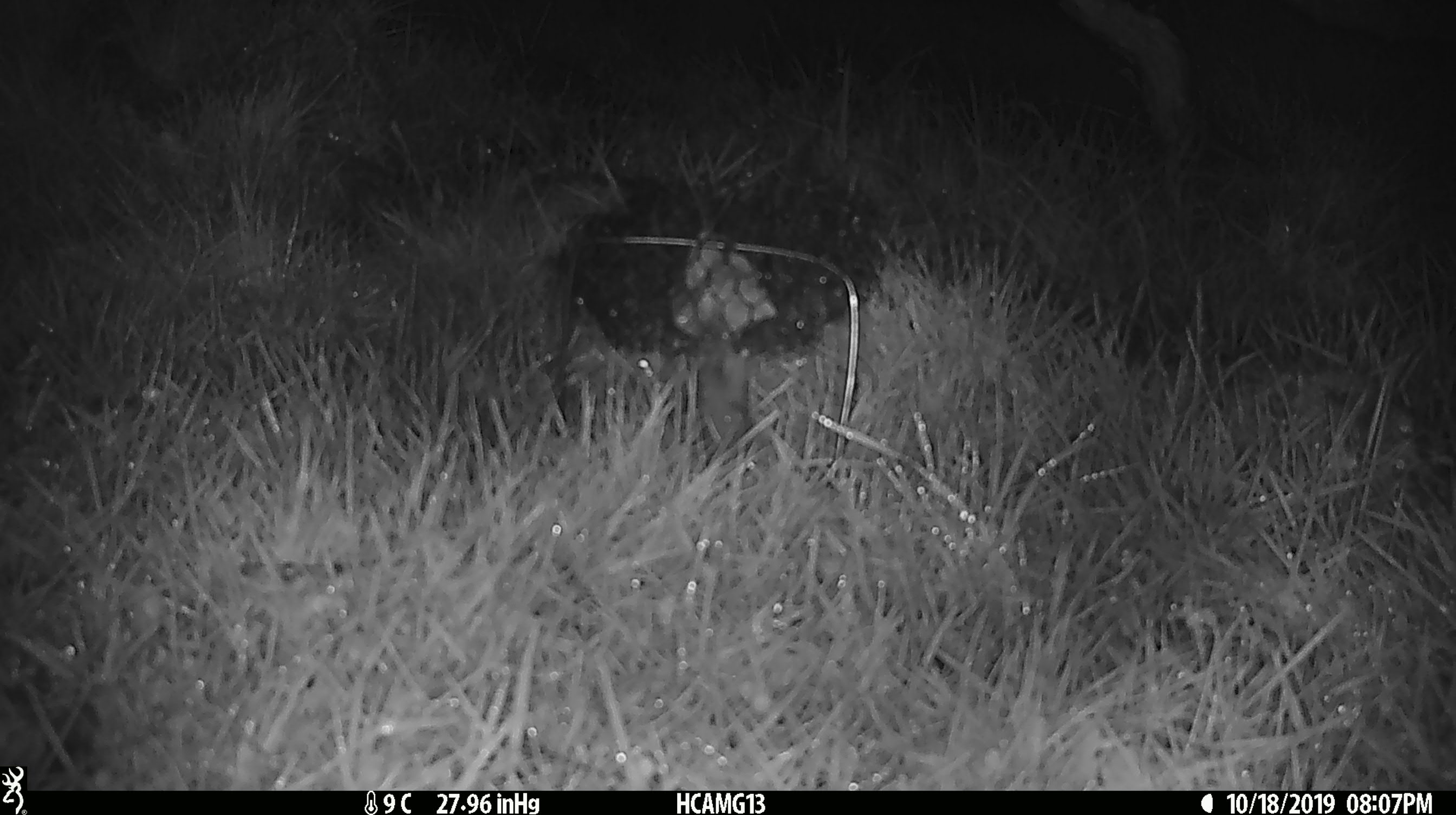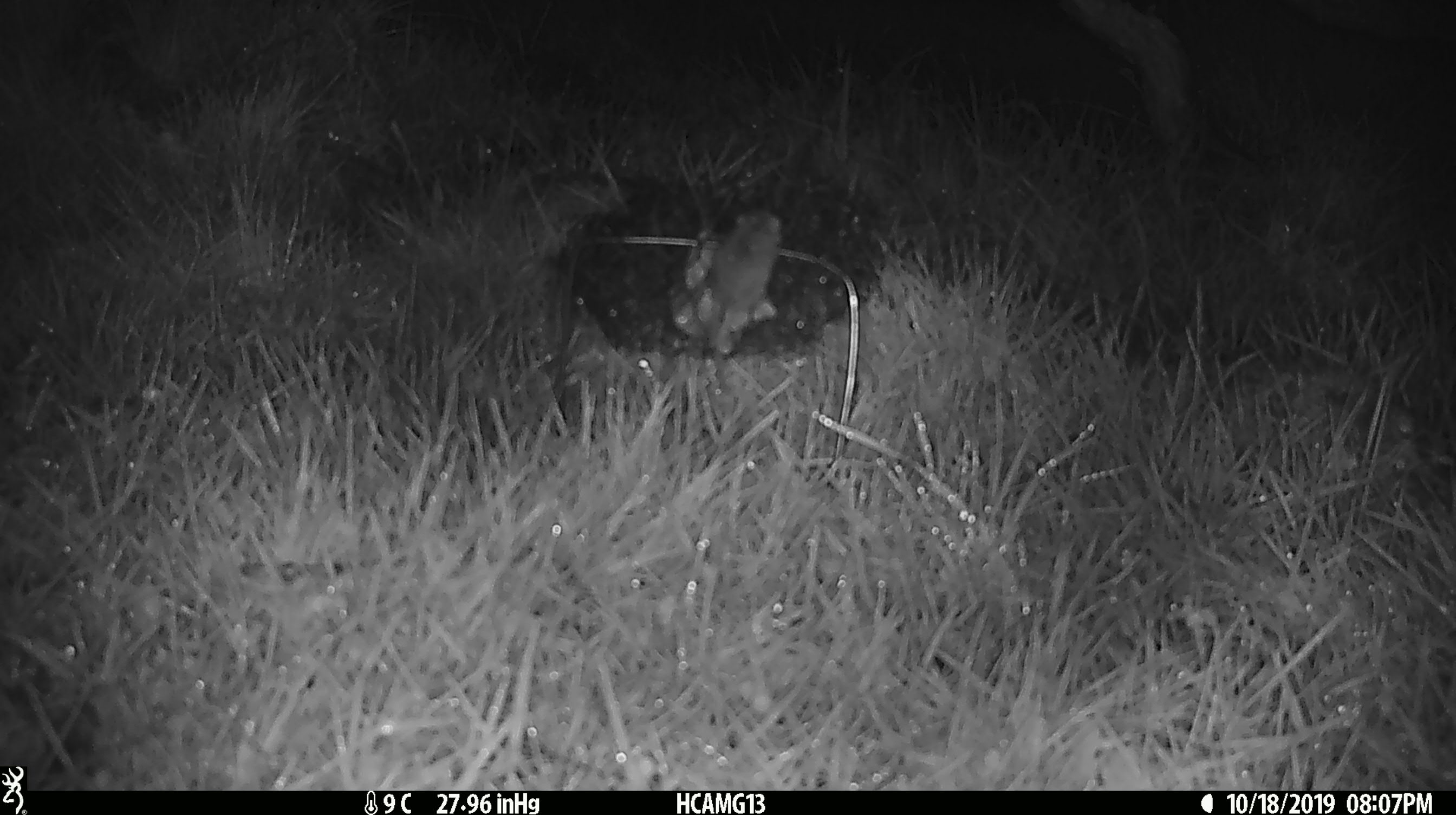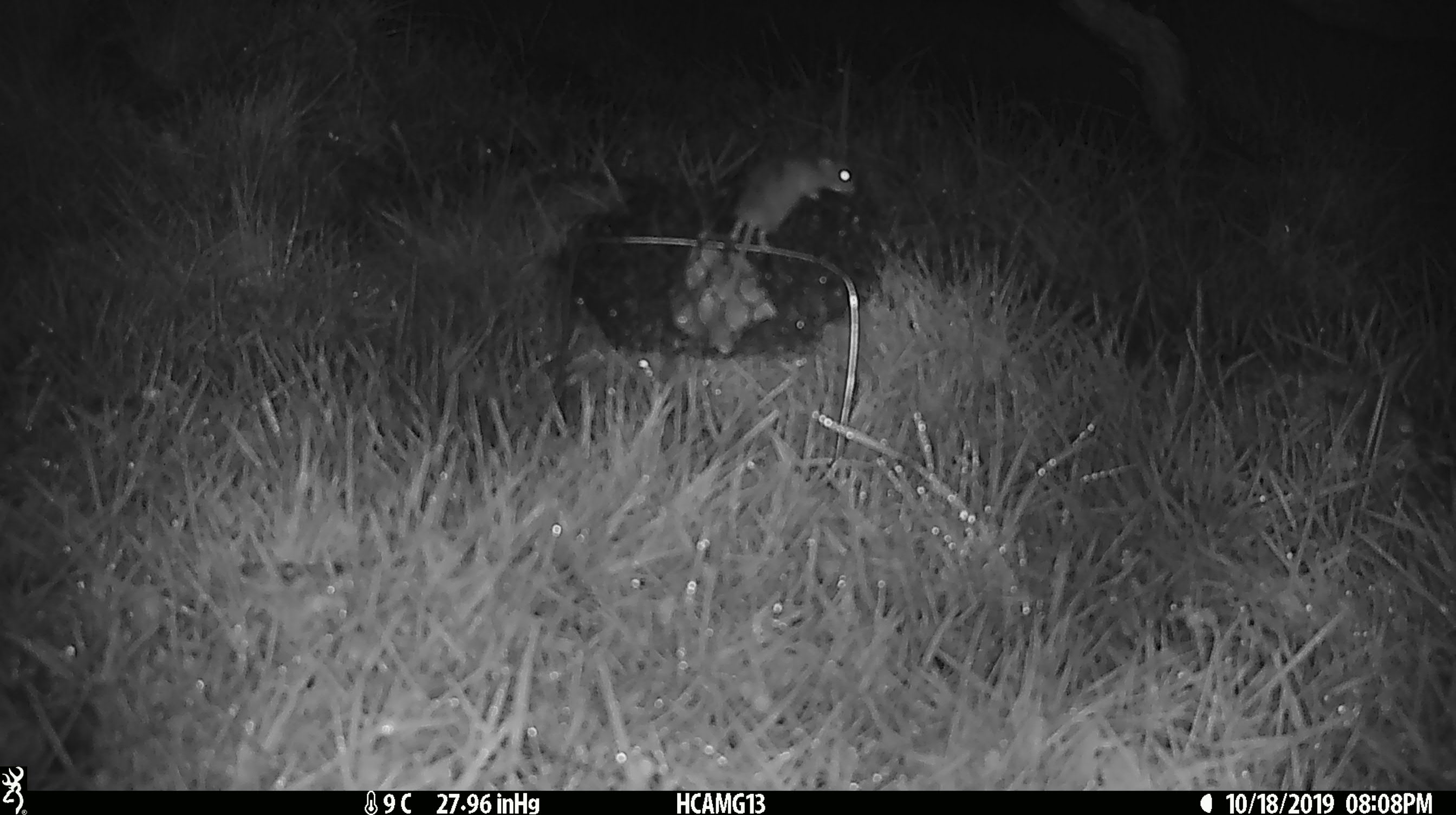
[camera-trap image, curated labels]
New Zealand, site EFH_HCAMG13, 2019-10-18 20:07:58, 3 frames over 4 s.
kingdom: Animalia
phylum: Chordata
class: Mammalia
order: Rodentia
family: Muridae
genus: Mus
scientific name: Mus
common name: mouse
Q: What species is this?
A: Mouse (Mus).